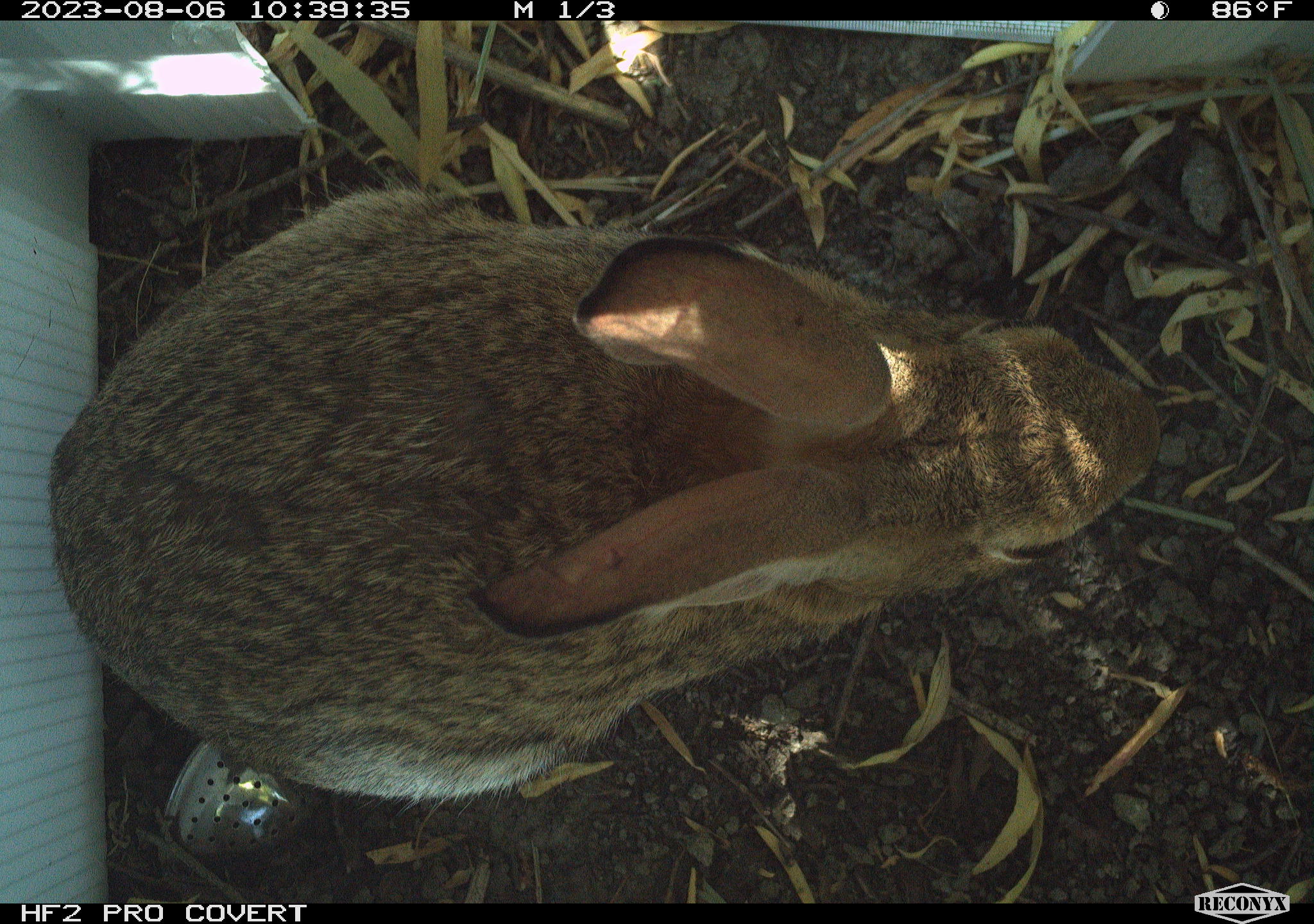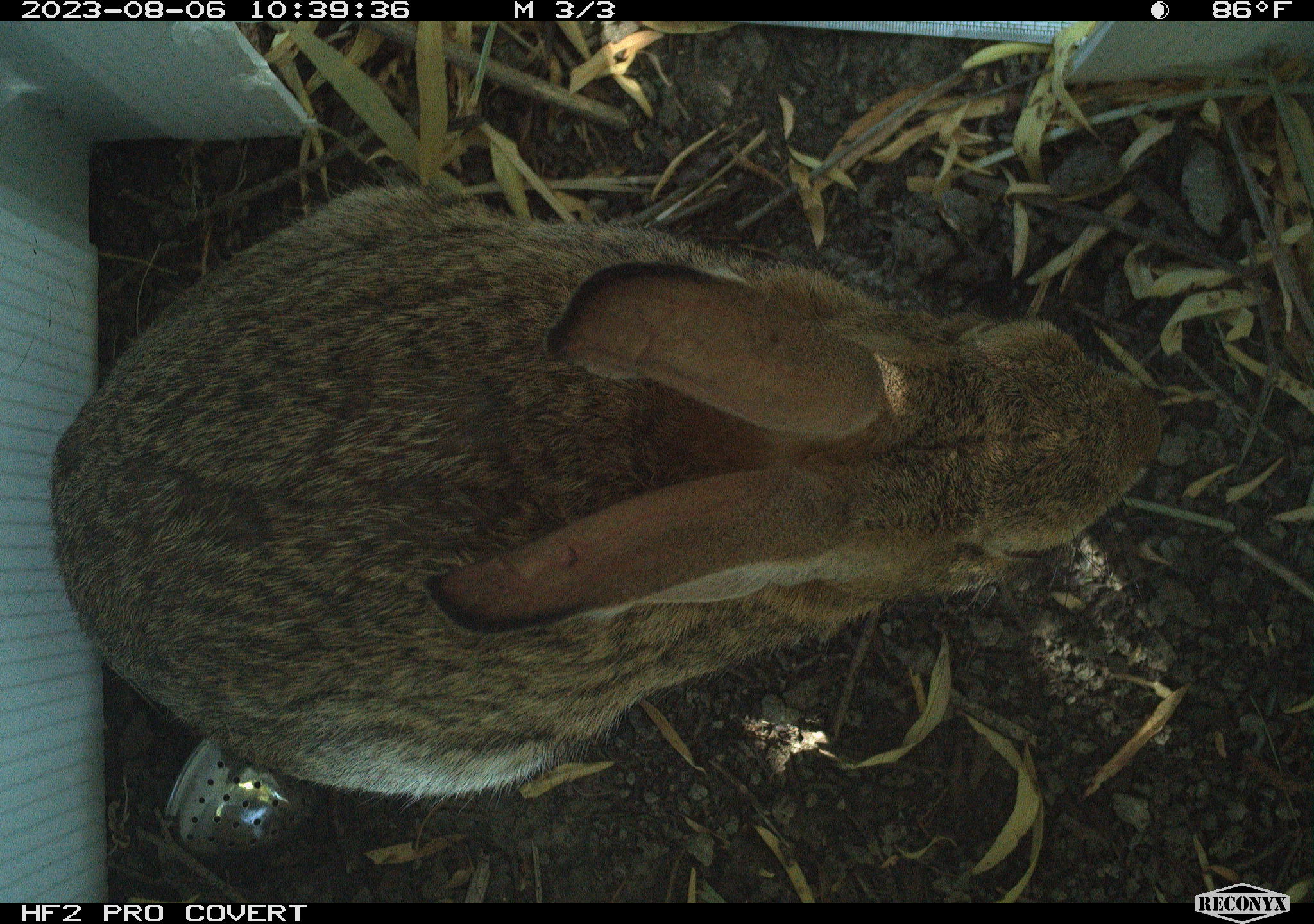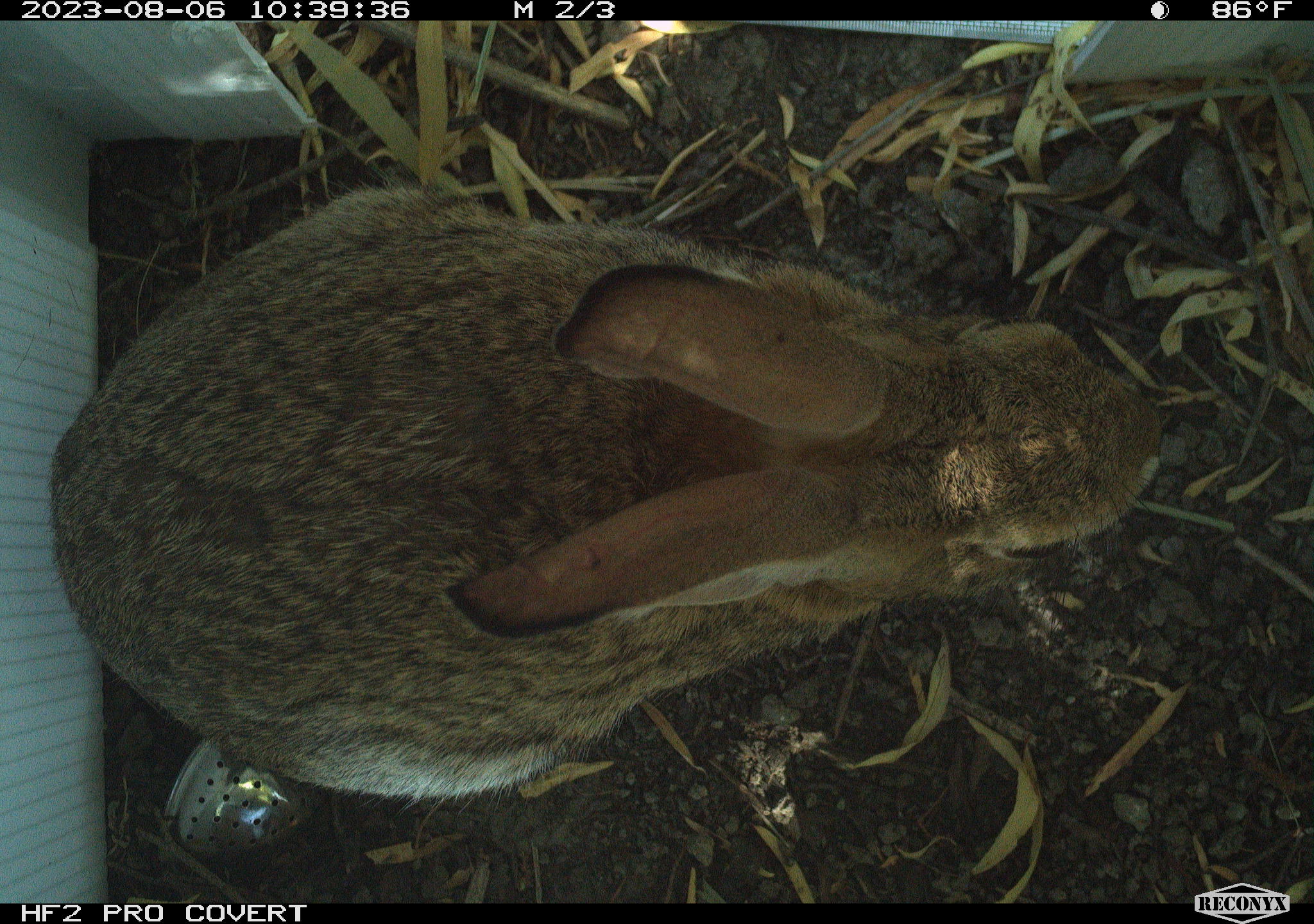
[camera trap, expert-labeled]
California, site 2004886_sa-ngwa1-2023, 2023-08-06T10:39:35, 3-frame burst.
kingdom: Animalia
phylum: Chordata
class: Mammalia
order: Lagomorpha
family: Leporidae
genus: Sylvilagus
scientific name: Sylvilagus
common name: cottontail rabbits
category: sylvilagus species